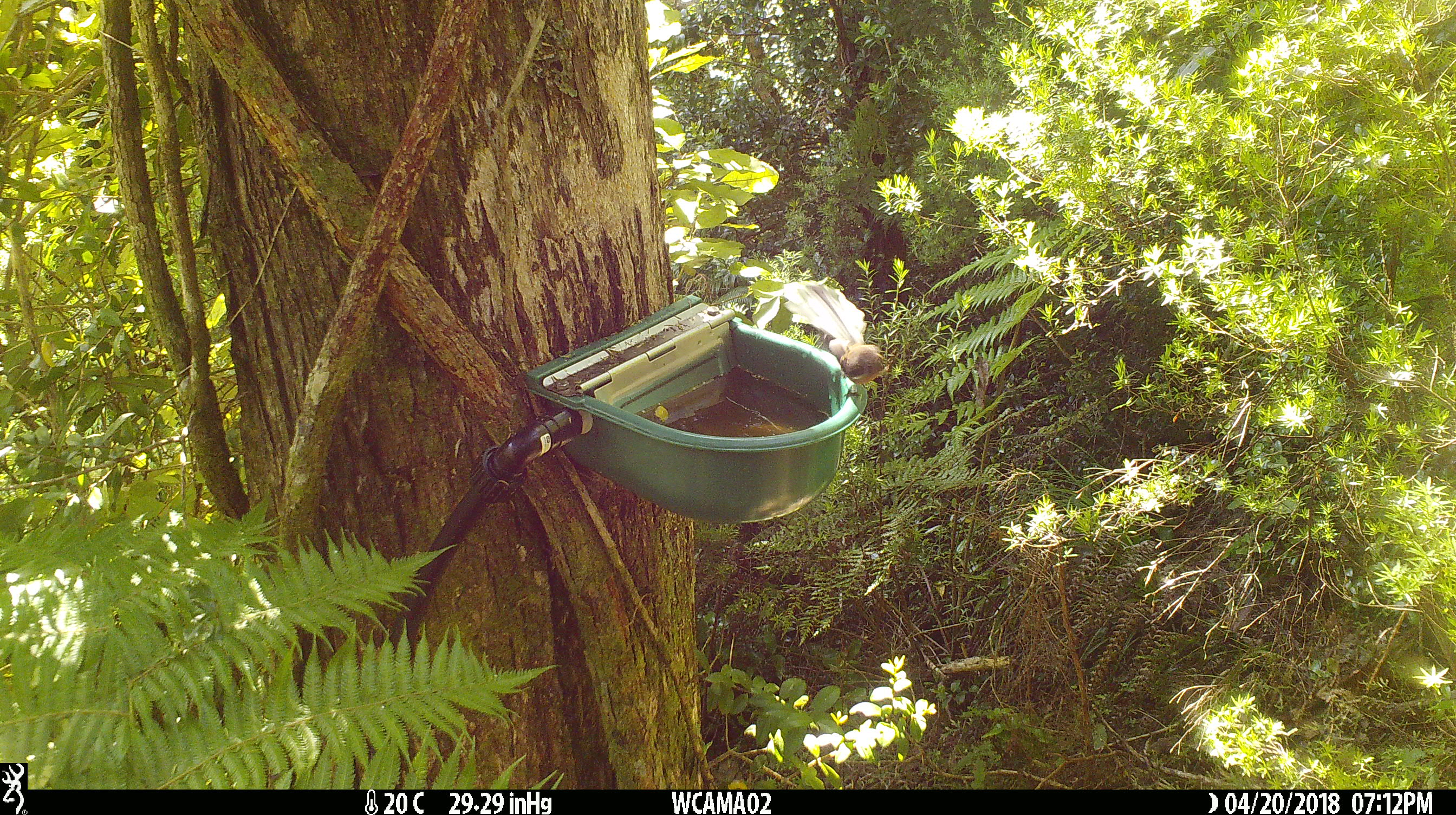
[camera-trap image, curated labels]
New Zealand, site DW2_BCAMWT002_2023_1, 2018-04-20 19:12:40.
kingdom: Animalia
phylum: Chordata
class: Aves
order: Passeriformes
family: Rhipiduridae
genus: Rhipidura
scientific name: Rhipidura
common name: fantails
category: fantail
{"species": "fantail (fantails) (Rhipidura)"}